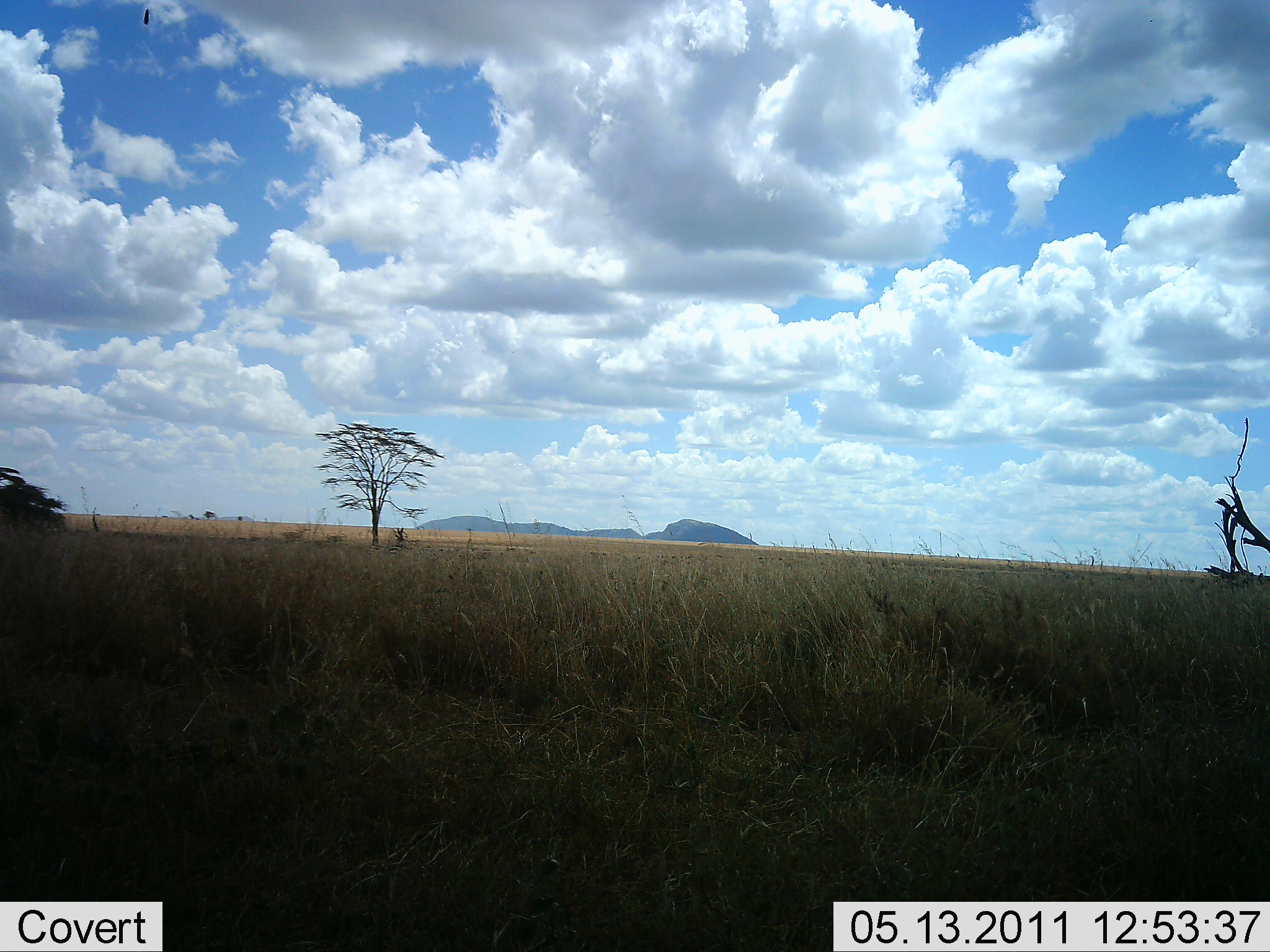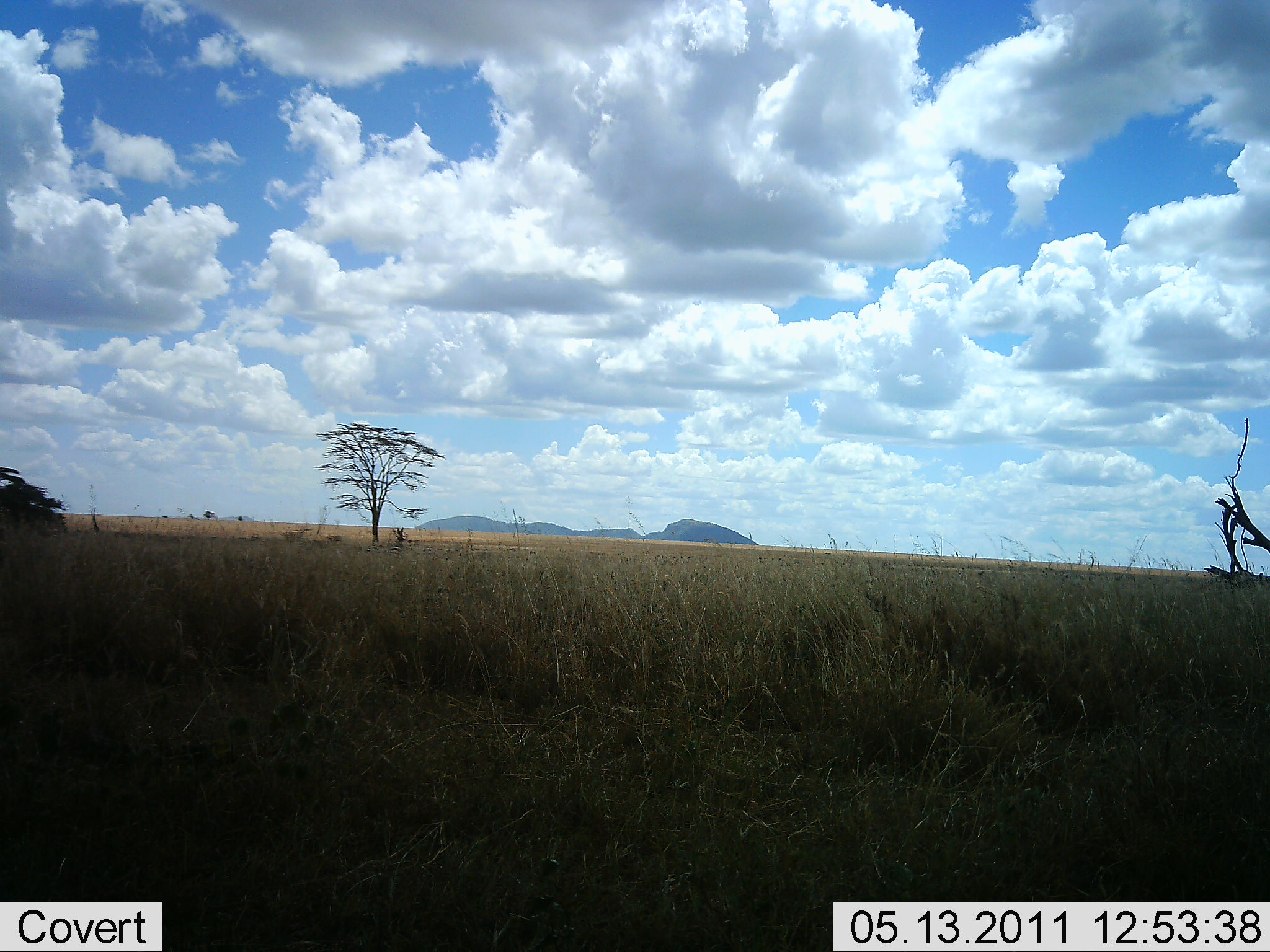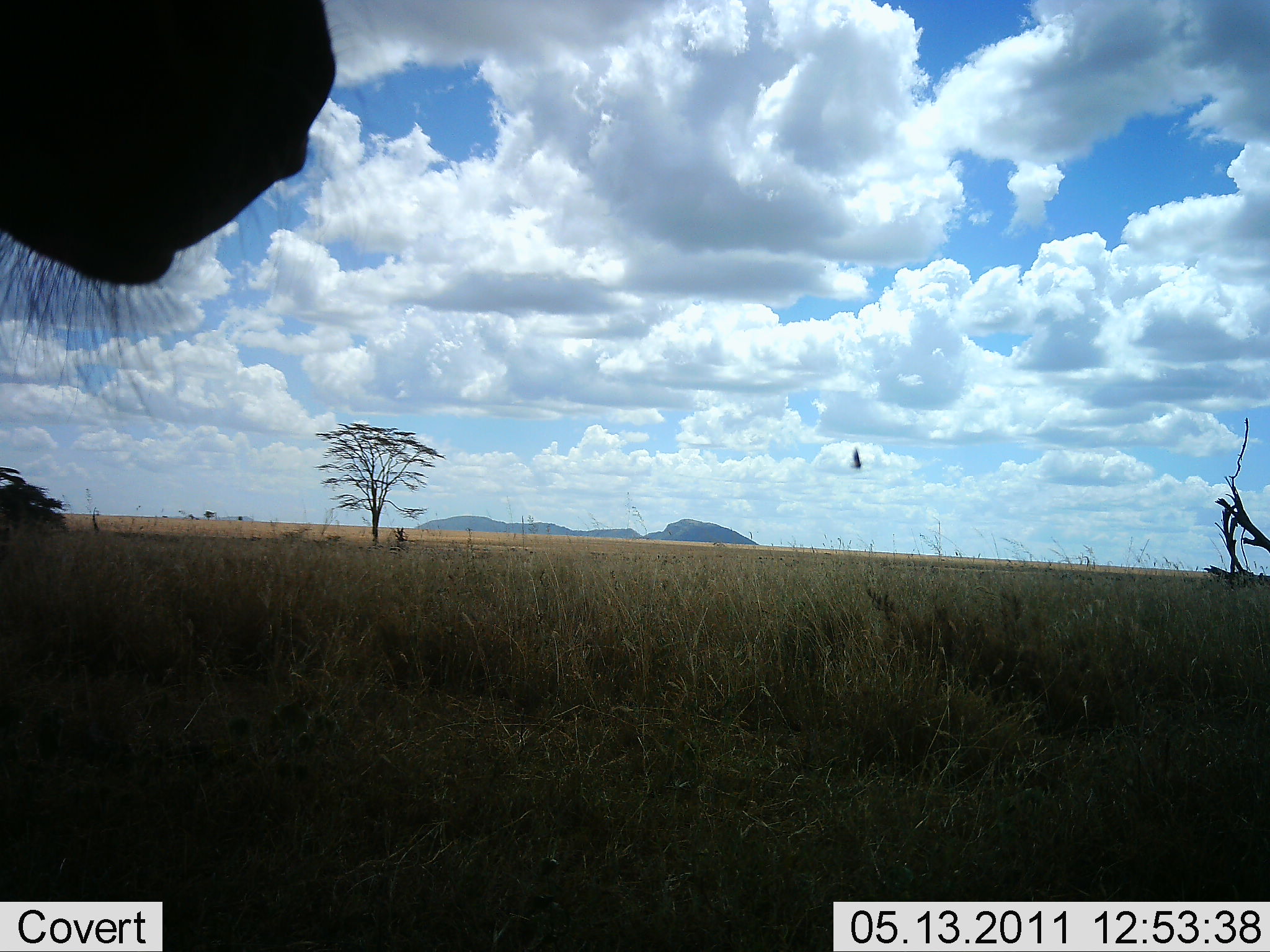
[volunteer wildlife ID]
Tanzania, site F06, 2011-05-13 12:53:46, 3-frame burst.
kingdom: Animalia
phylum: Chordata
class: Mammalia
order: Artiodactyla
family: Bovidae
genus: Connochaetes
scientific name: Connochaetes taurinus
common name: blue wildebeest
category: wildebeest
Wildebeest (blue wildebeest) (Connochaetes taurinus), count 1. Behavior (volunteer vote fractions): standing 83%, resting 0%, moving 17%, interacting 0%. Young present (vote fraction): 0%. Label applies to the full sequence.